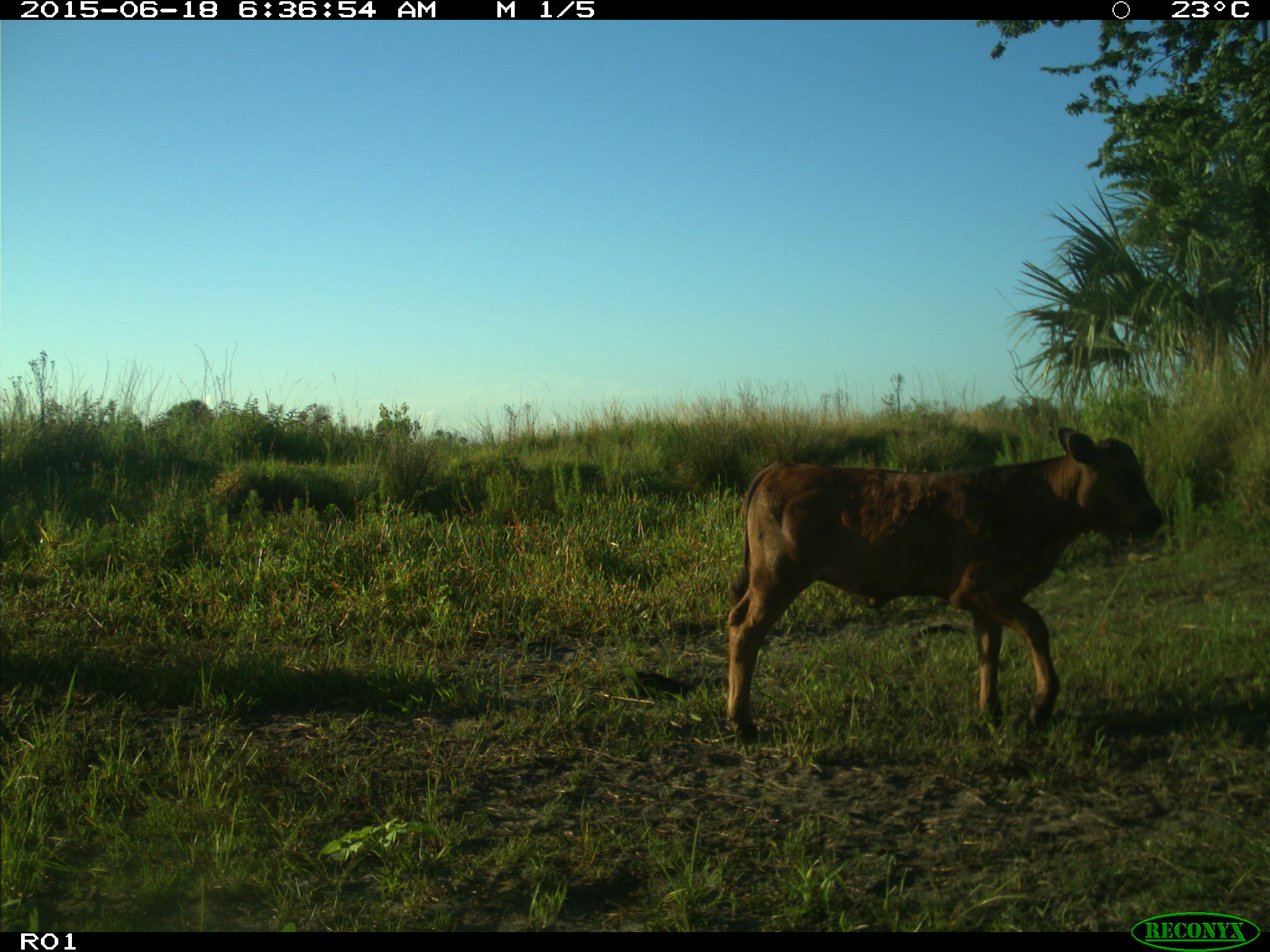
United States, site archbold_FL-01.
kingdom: Animalia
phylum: Chordata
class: Mammalia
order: Artiodactyla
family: Bovidae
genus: Bos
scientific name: Bos taurus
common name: domestic cow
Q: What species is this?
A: Bos taurus (domestic cow).